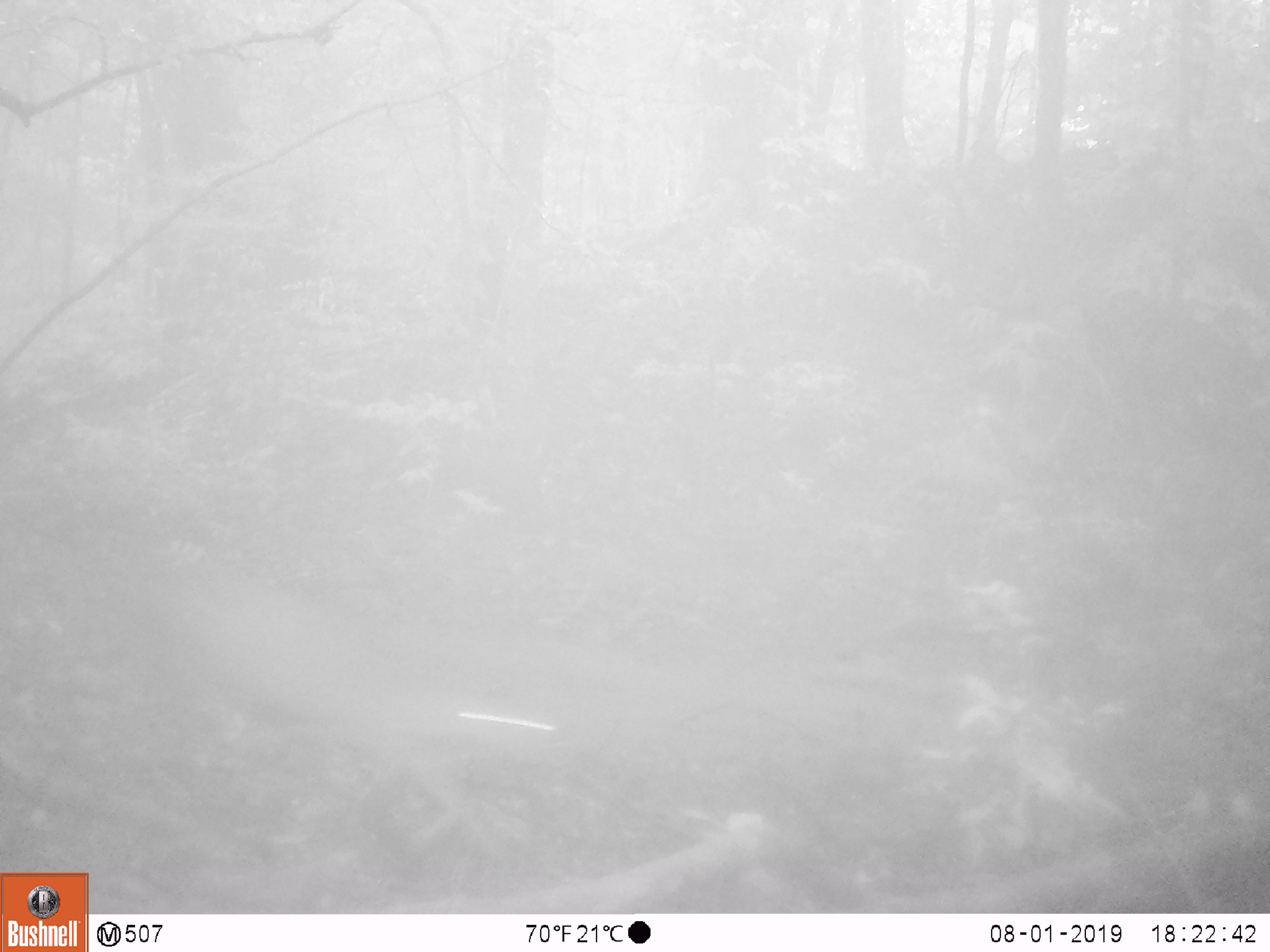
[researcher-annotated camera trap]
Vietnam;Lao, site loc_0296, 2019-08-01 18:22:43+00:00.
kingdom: Animalia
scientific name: Animalia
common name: animal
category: unidentified animal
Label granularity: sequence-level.